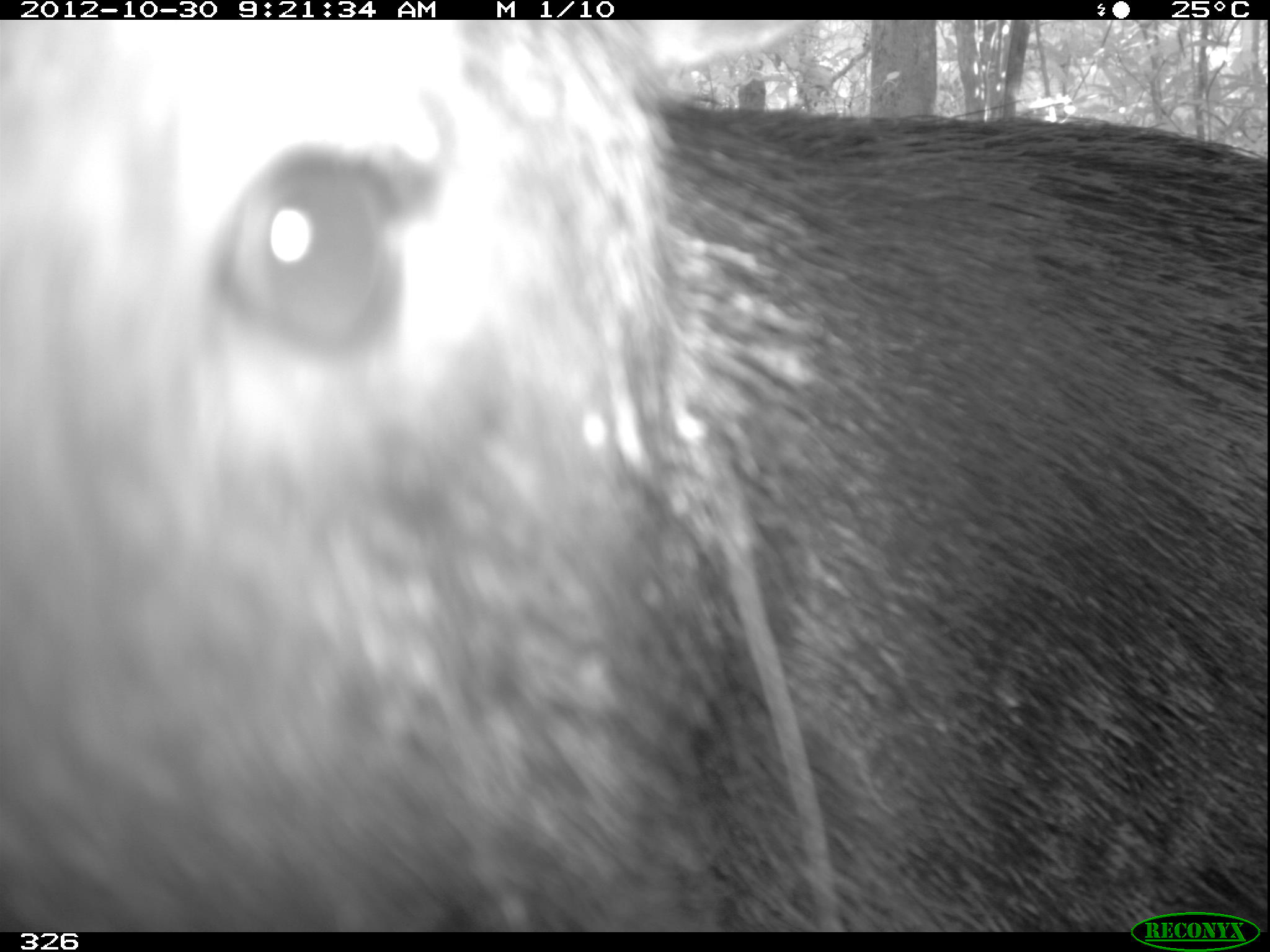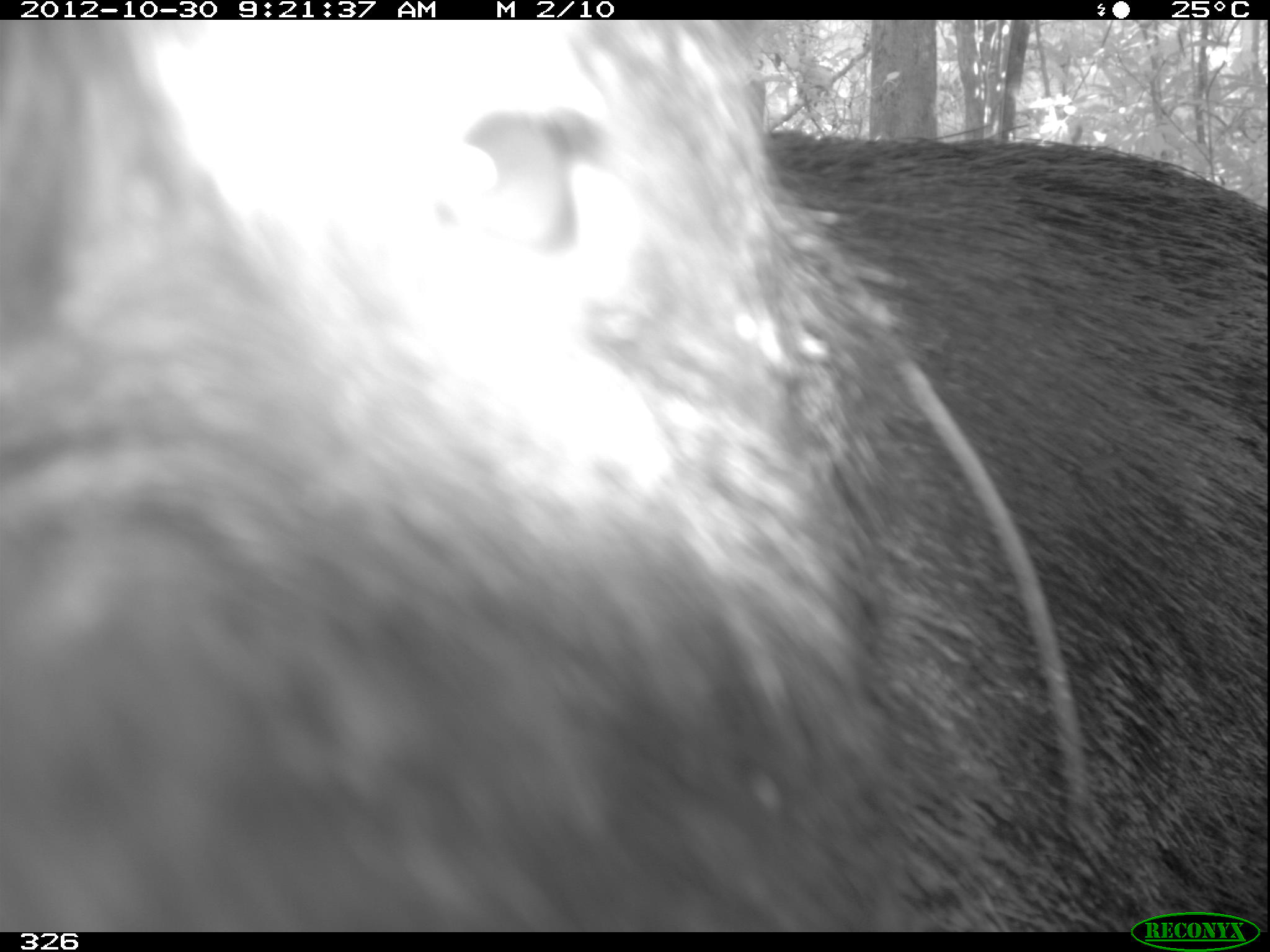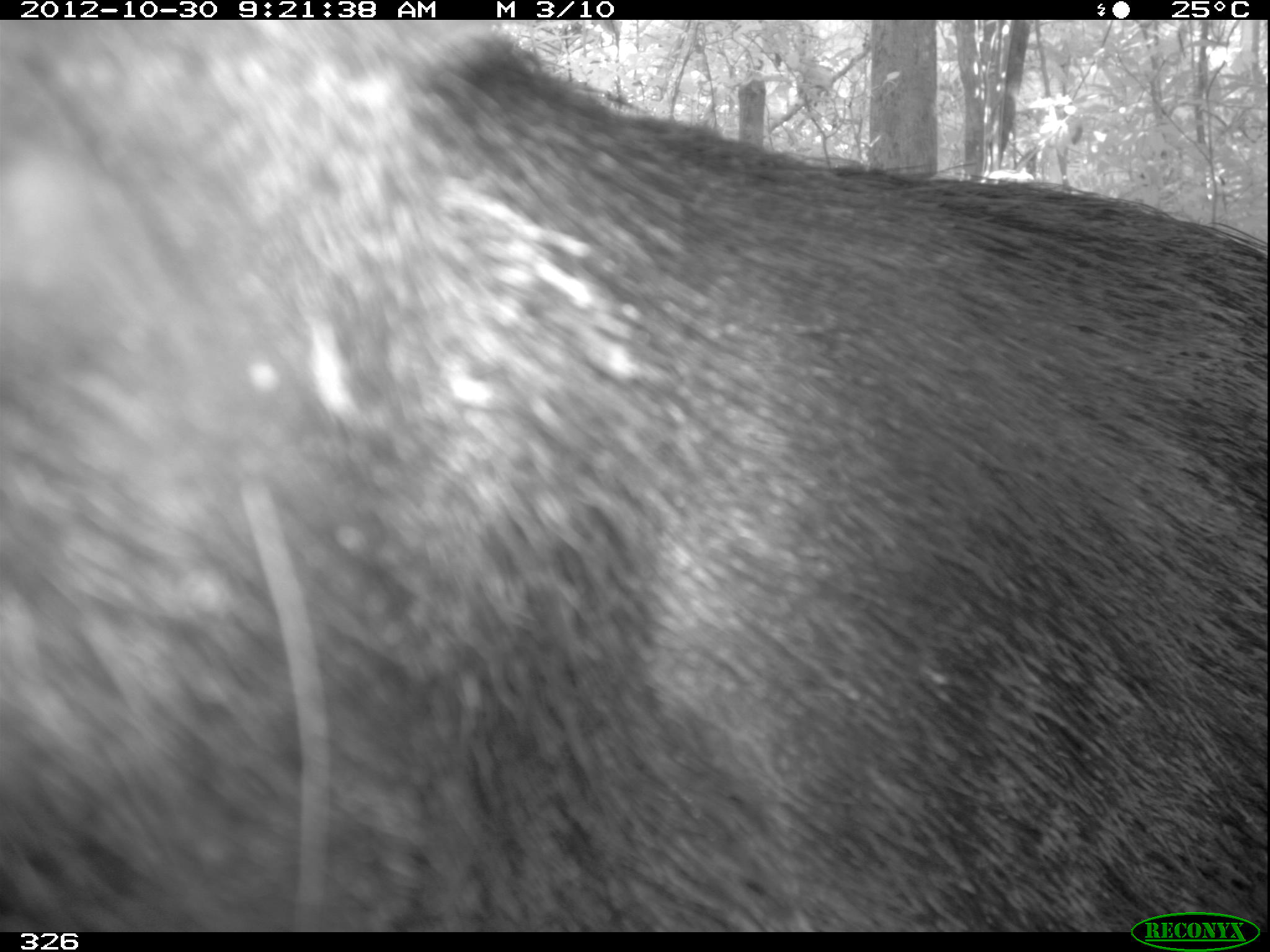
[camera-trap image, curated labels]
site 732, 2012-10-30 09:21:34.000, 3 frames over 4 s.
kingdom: Animalia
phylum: Chordata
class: Mammalia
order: Artiodactyla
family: Tayassuidae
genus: Tayassu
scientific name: Tayassu pecari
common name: white-lipped peccary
Tayassu pecari (white-lipped peccary).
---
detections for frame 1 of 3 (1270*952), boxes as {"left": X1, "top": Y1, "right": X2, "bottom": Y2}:
tayassu pecari: {"left": 0, "top": 16, "right": 1270, "bottom": 929}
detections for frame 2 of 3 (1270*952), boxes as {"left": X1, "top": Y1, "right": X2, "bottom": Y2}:
tayassu pecari: {"left": 0, "top": 13, "right": 1269, "bottom": 927}